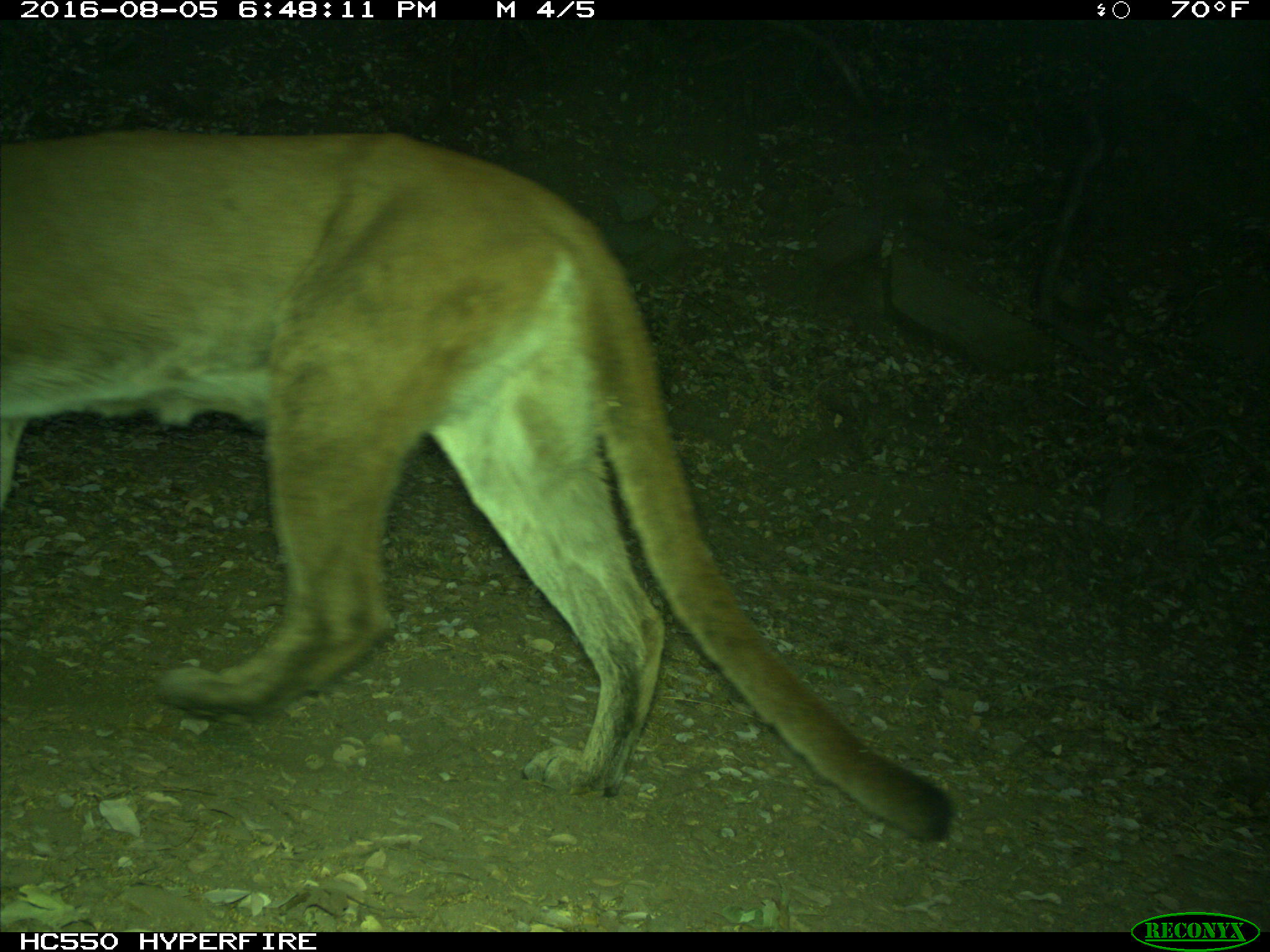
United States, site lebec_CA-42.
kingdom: Animalia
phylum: Chordata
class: Mammalia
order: Carnivora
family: Felidae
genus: Puma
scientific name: Puma concolor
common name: mountain lion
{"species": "Puma concolor (mountain lion)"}